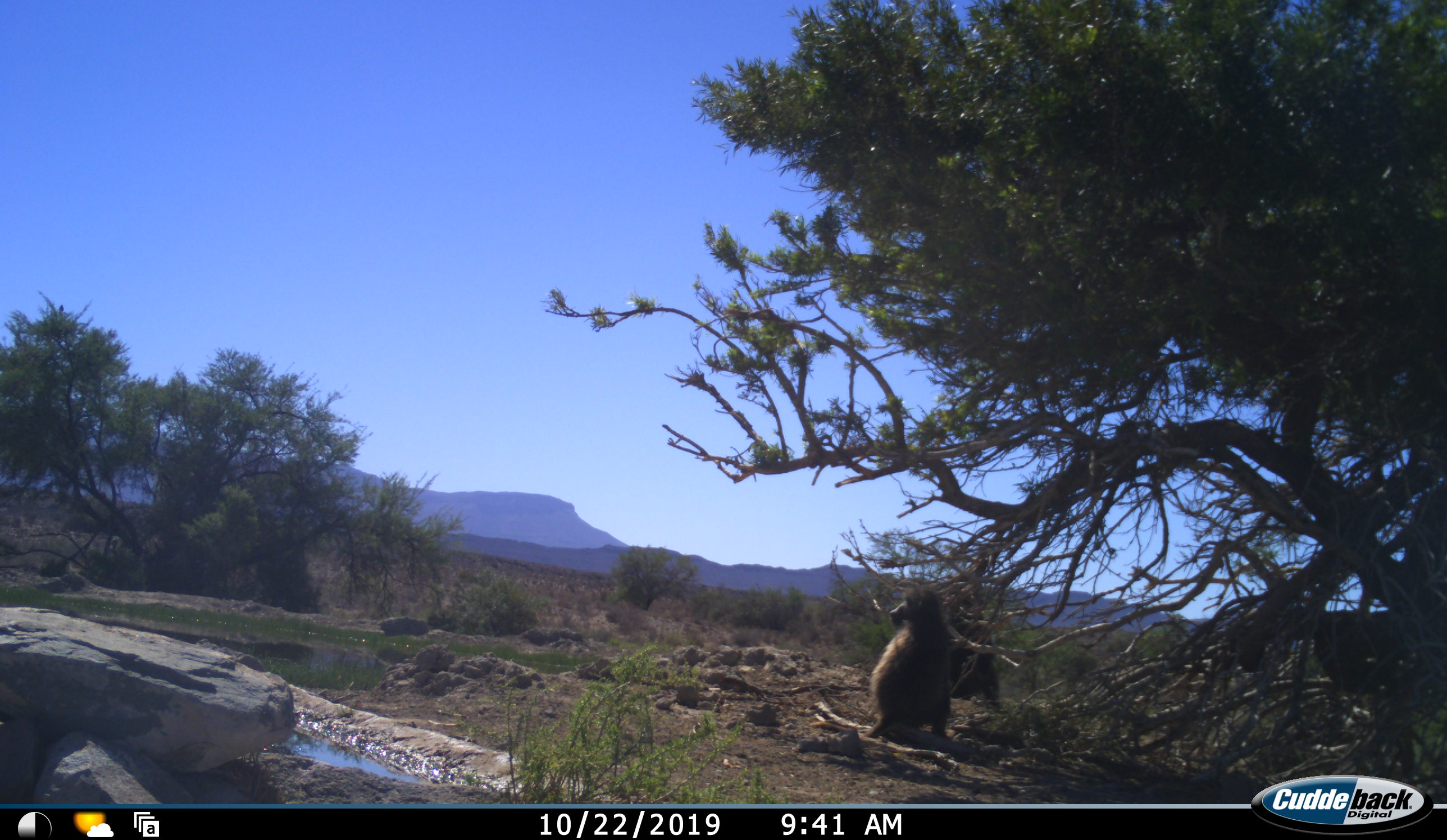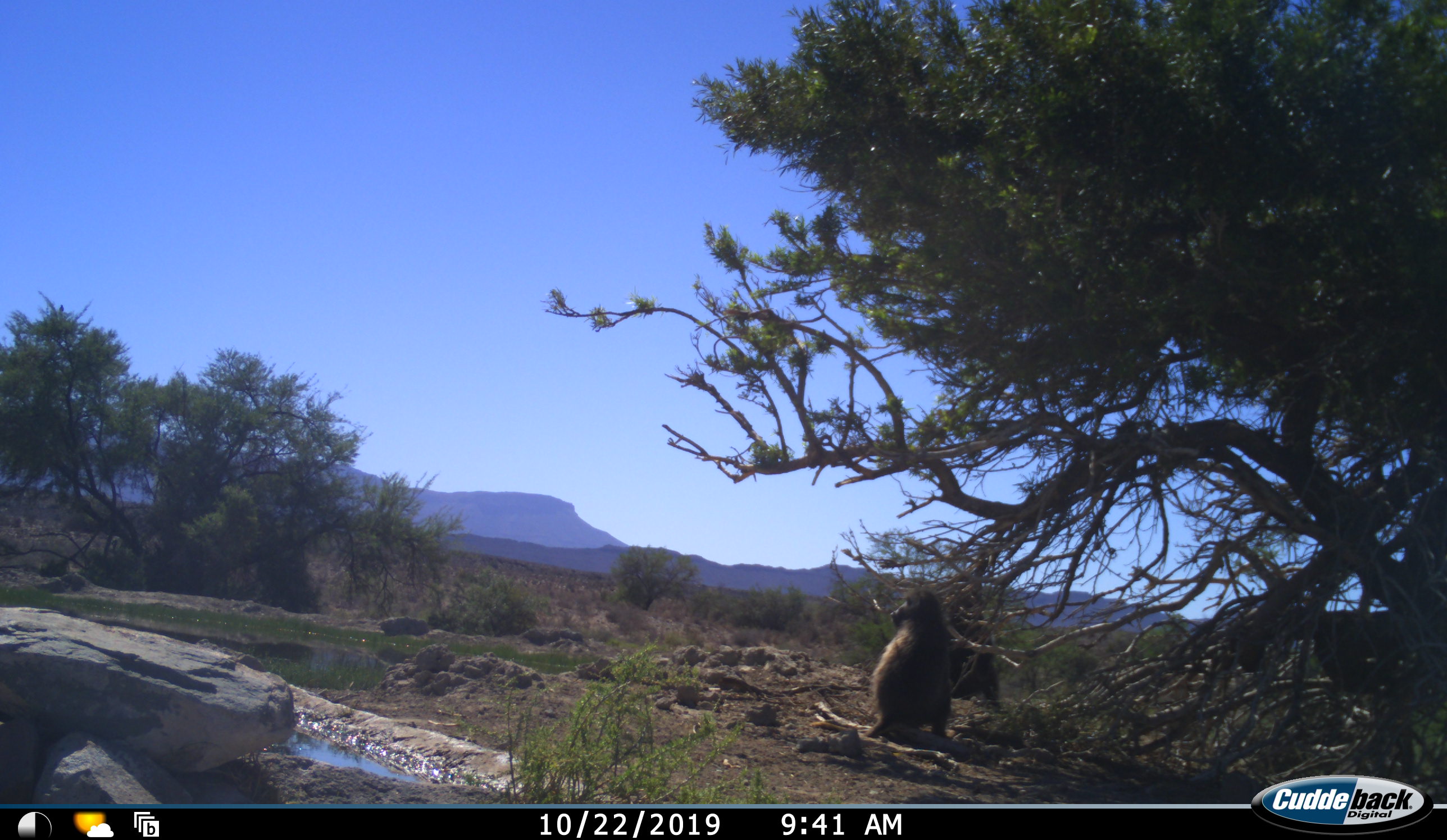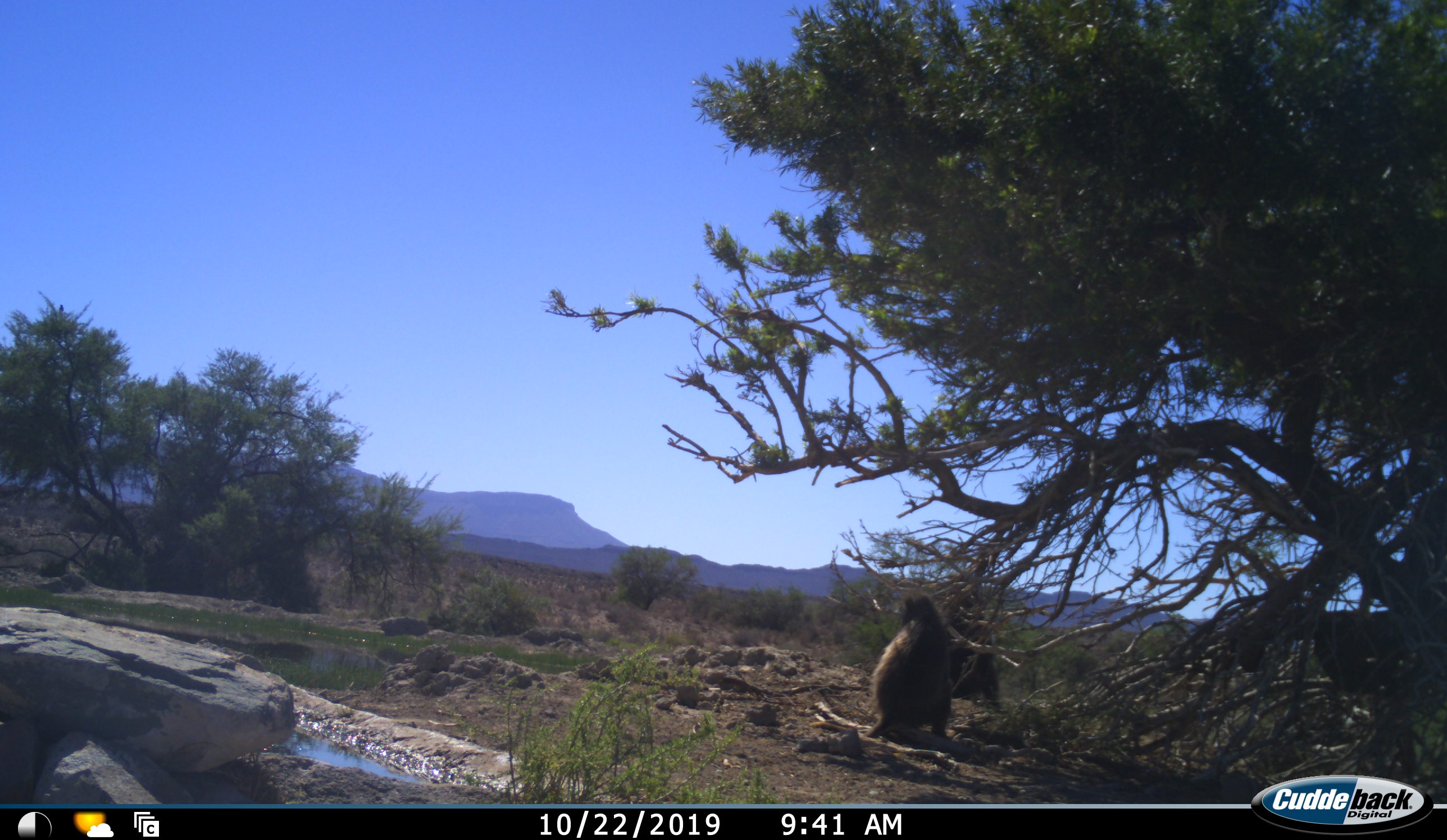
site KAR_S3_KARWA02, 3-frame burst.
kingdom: Animalia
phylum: Chordata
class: Mammalia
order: Primates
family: Cercopithecidae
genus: Papio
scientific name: Papio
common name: baboon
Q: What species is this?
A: Baboon (Papio).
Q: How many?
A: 2.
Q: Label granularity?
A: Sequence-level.